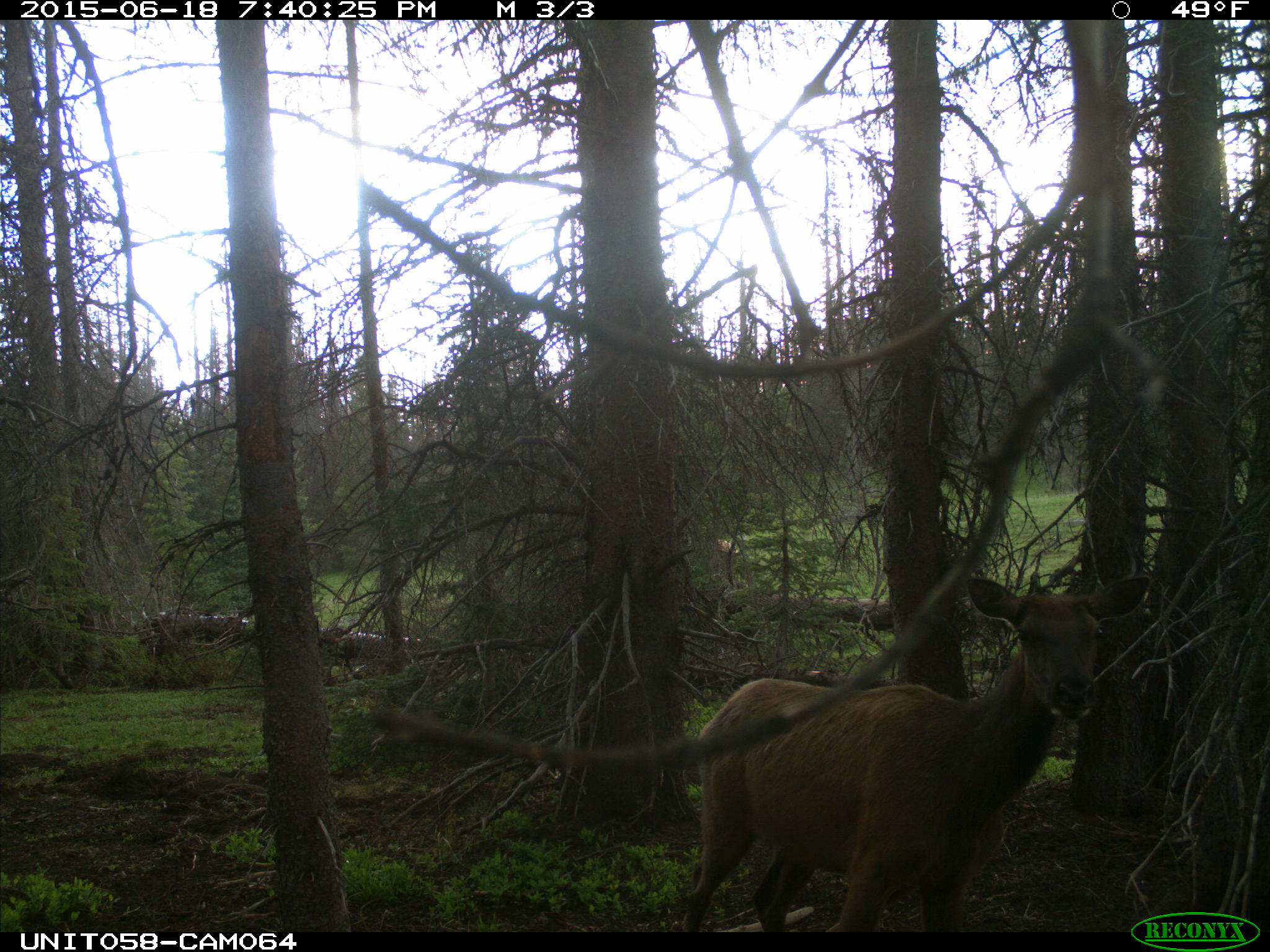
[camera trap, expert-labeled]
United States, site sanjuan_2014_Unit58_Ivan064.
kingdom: Animalia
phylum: Chordata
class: Mammalia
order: Artiodactyla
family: Cervidae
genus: Cervus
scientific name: Cervus elaphus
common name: red deer